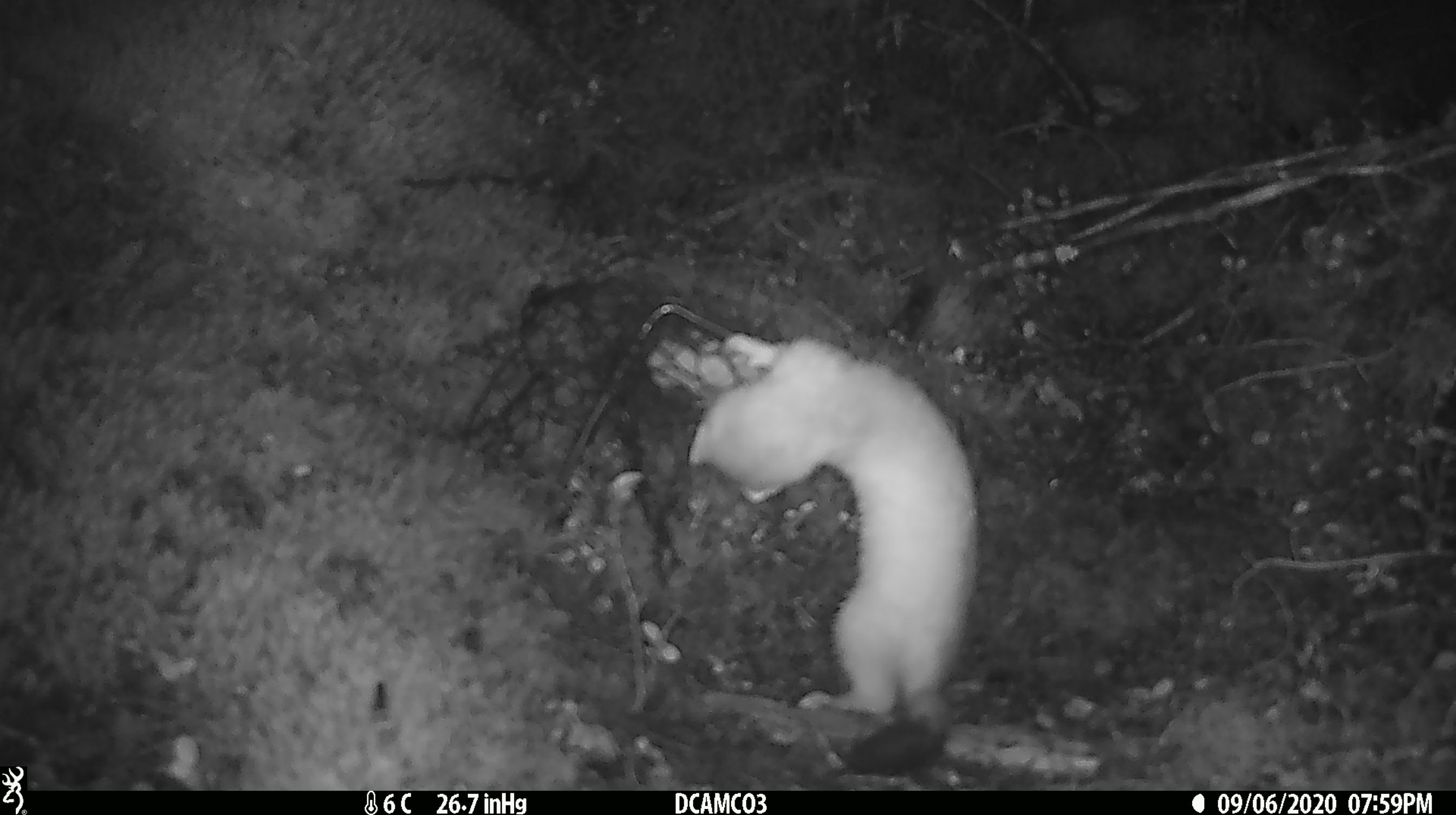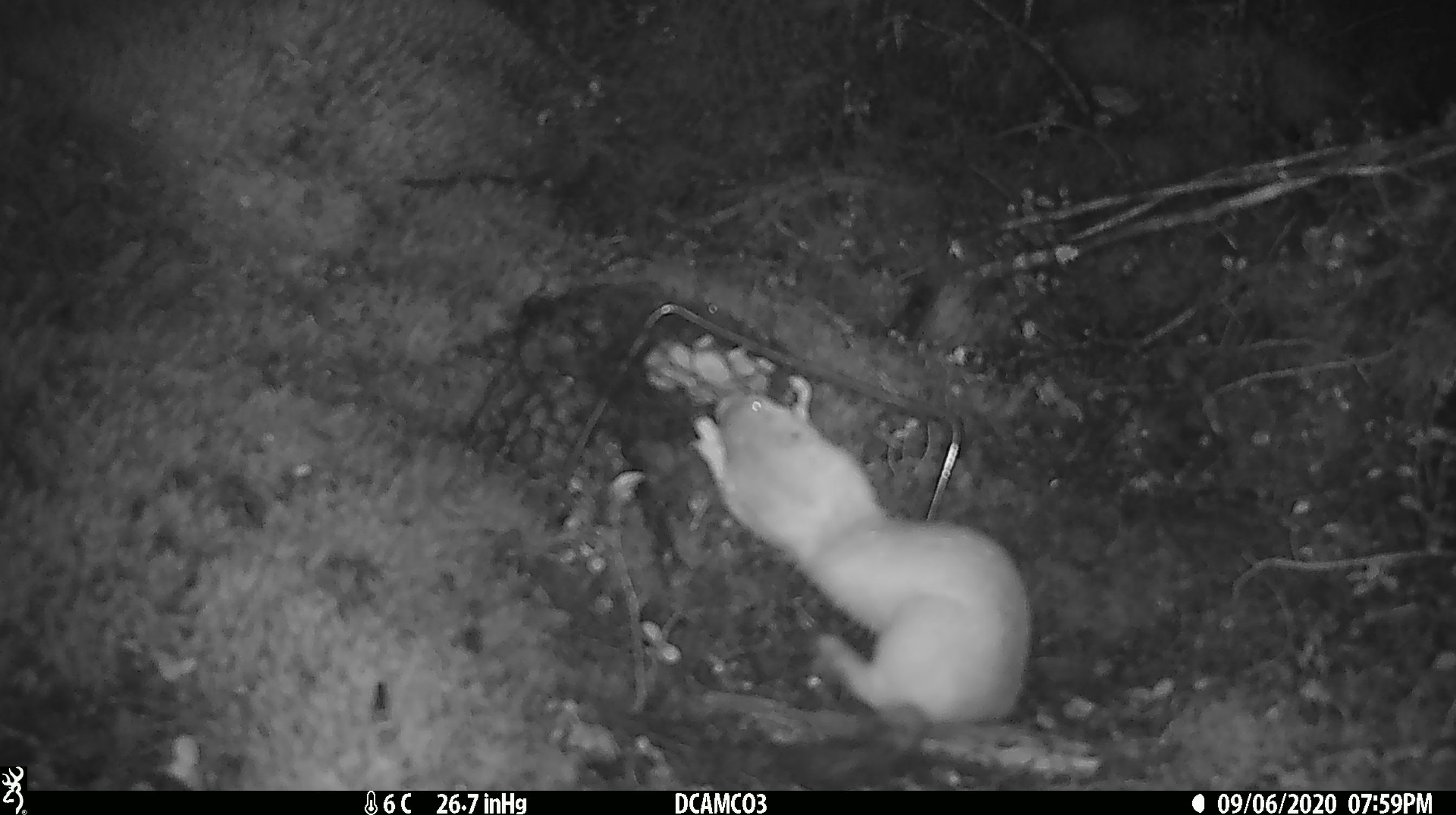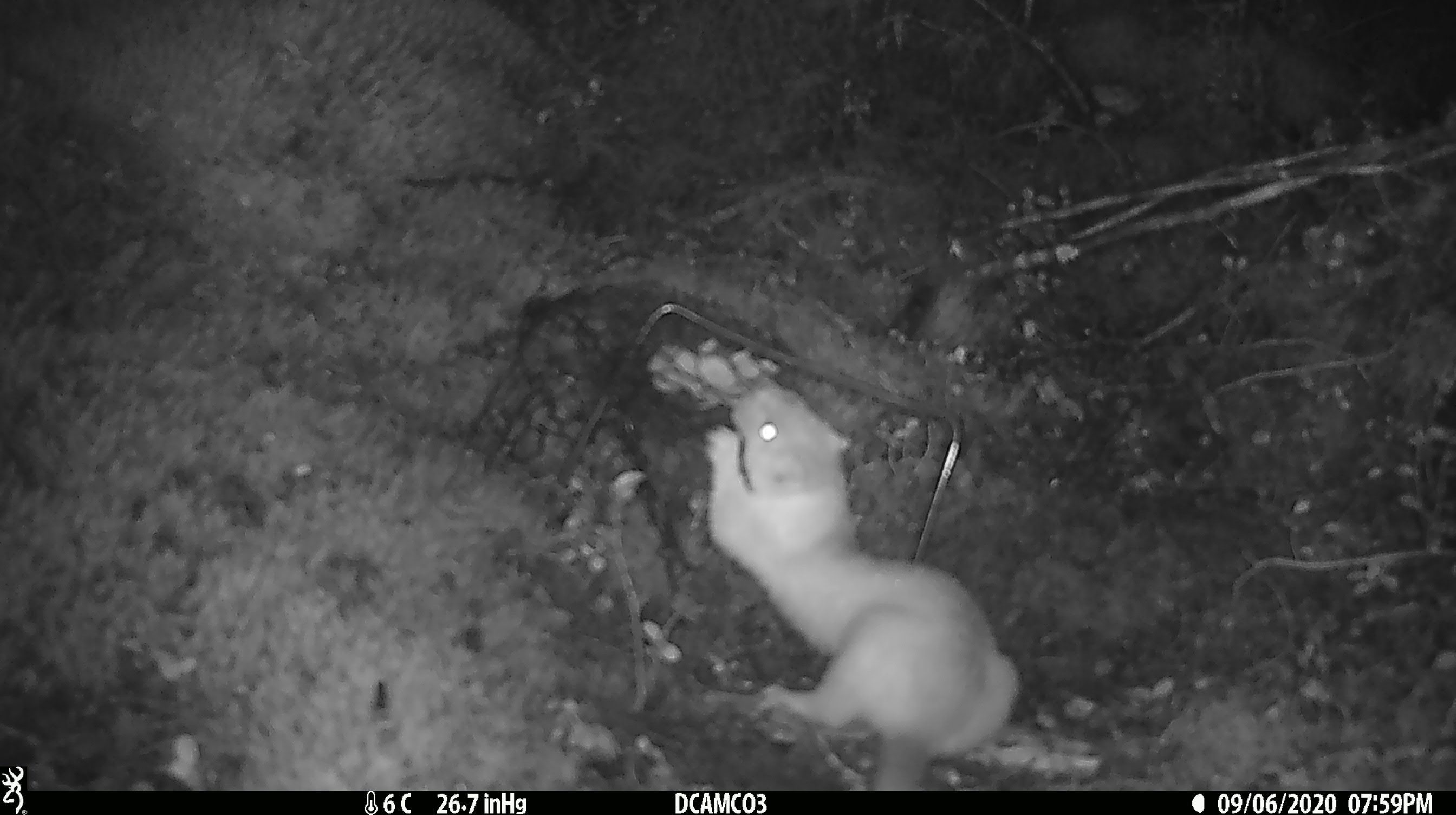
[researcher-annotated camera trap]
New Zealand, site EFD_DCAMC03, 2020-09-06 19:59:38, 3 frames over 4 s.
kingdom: Animalia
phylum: Chordata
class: Mammalia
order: Carnivora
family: Mustelidae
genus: Mustela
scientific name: Mustela erminea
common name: stoat